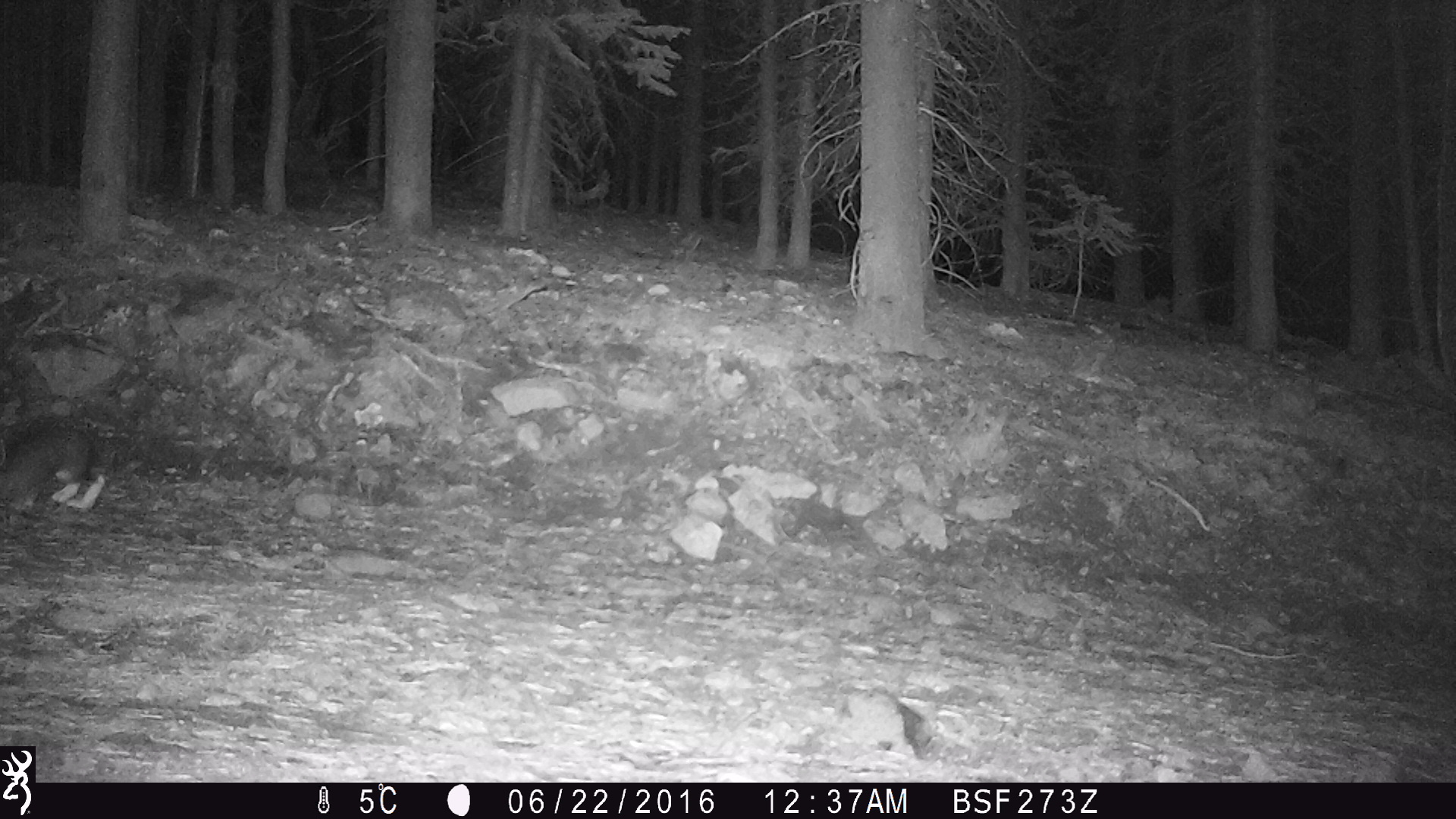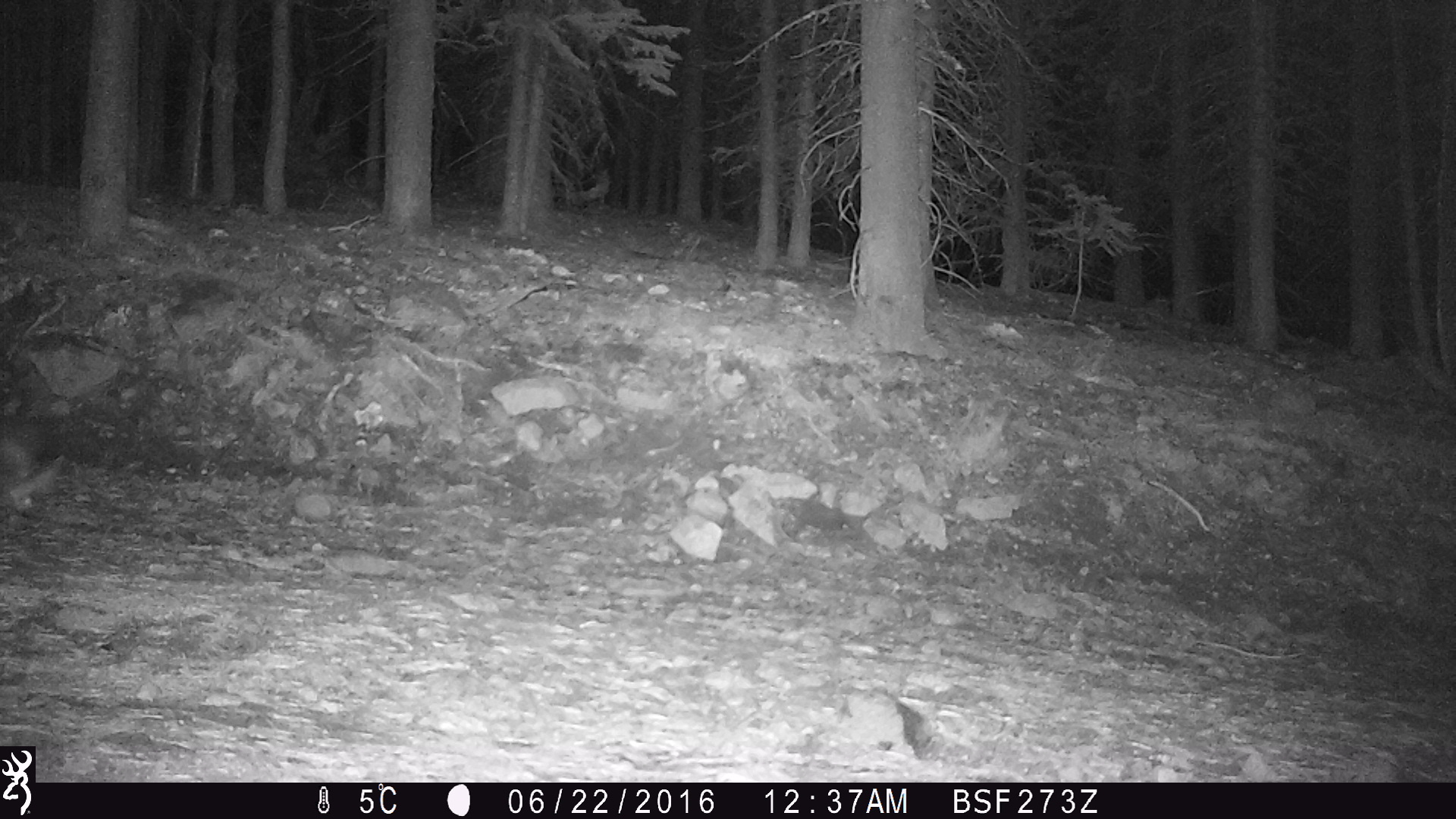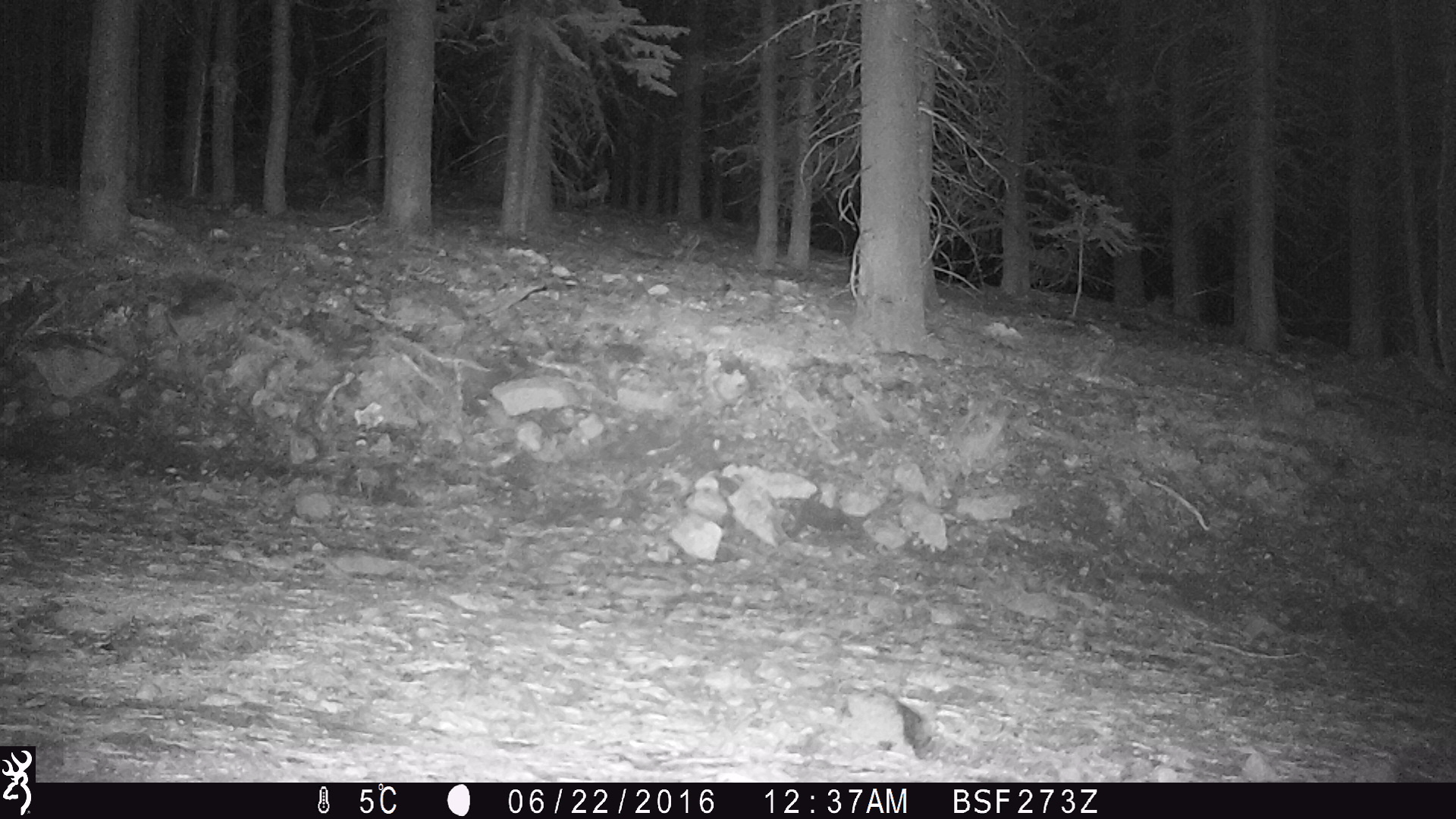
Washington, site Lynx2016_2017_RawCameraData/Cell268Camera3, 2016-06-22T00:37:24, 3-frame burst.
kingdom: Animalia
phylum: Chordata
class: Mammalia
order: Lagomorpha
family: Leporidae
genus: Lepus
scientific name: Lepus americanus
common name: snowshoe hare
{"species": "Lepus americanus (snowshoe hare)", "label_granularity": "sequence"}